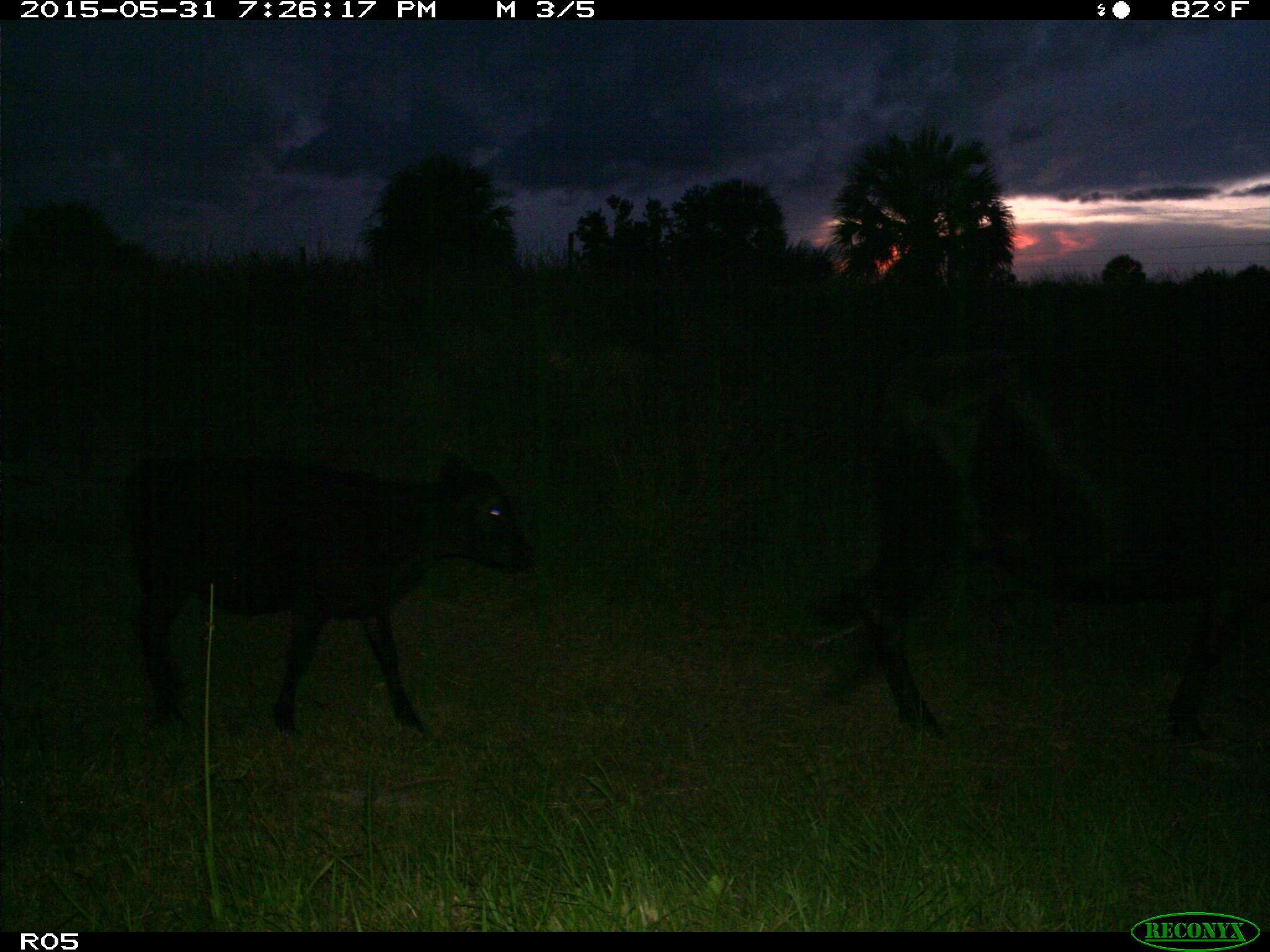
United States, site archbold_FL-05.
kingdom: Animalia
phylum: Chordata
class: Mammalia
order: Artiodactyla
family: Bovidae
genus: Bos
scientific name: Bos taurus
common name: domestic cow